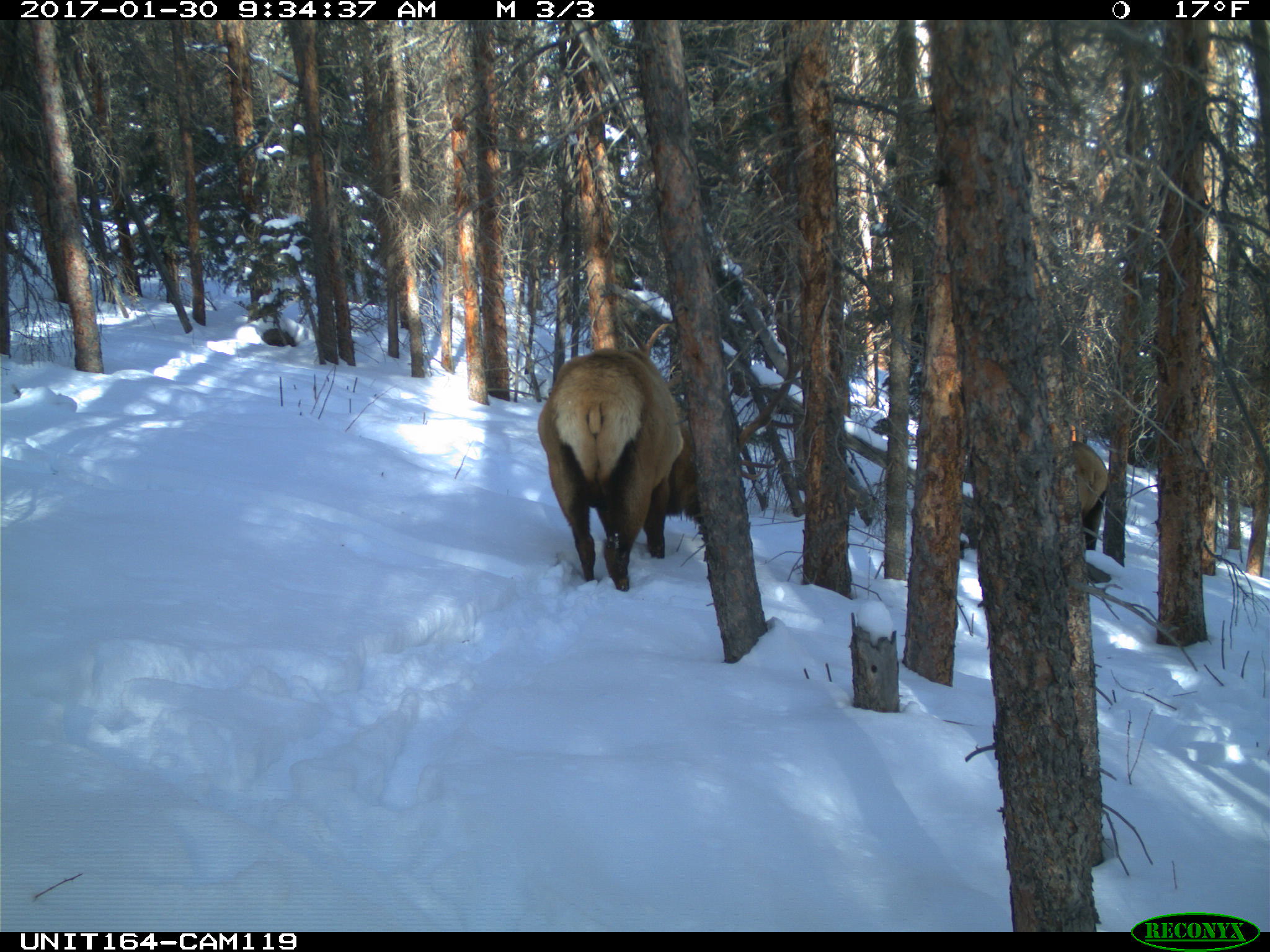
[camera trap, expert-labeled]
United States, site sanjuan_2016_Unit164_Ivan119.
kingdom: Animalia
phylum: Chordata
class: Mammalia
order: Artiodactyla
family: Cervidae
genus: Cervus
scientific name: Cervus elaphus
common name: red deer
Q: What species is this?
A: Cervus elaphus (red deer).